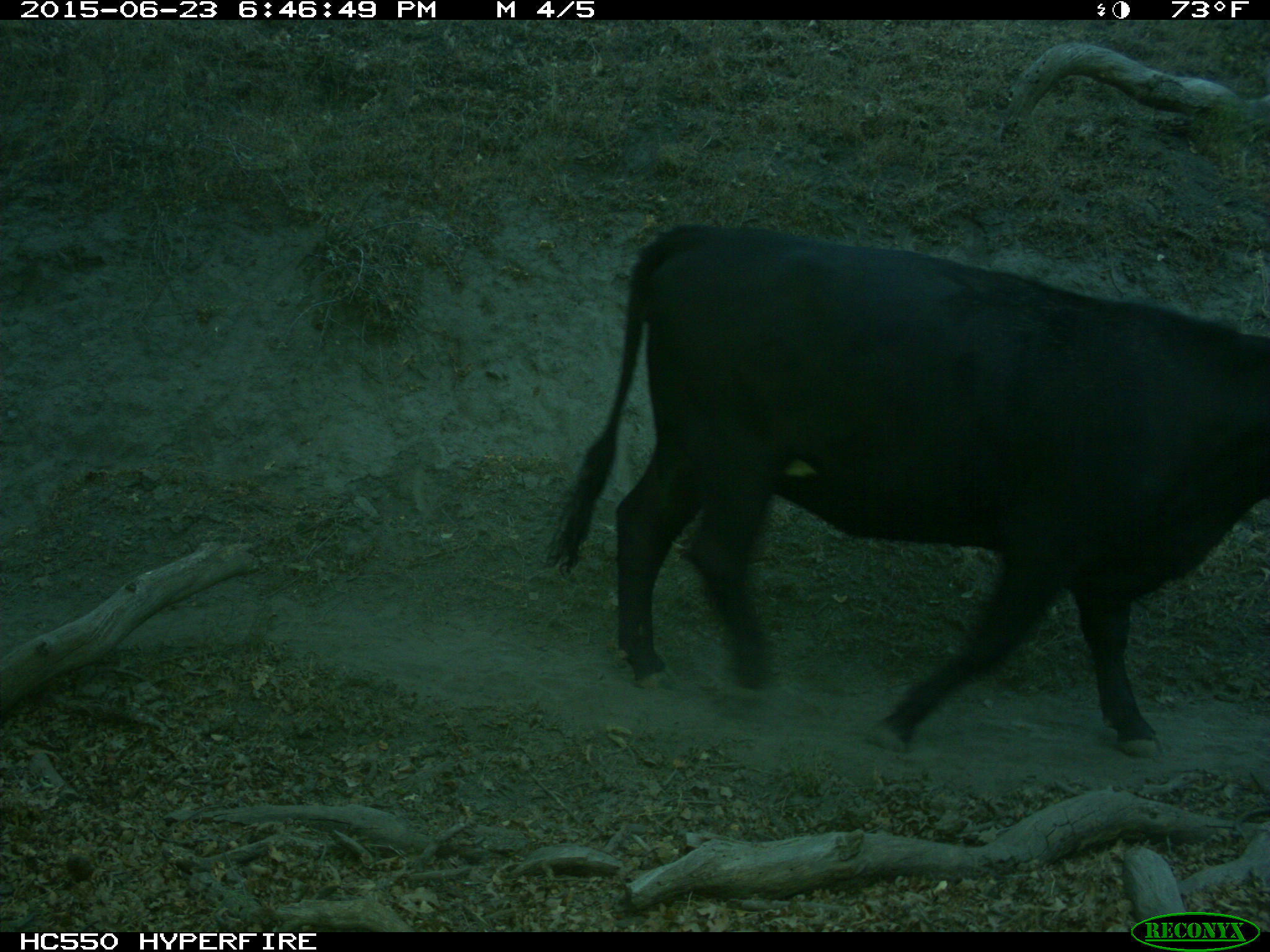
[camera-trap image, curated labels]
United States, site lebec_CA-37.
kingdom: Animalia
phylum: Chordata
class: Mammalia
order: Artiodactyla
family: Bovidae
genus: Bos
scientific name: Bos taurus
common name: domestic cow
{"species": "Bos taurus (domestic cow)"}